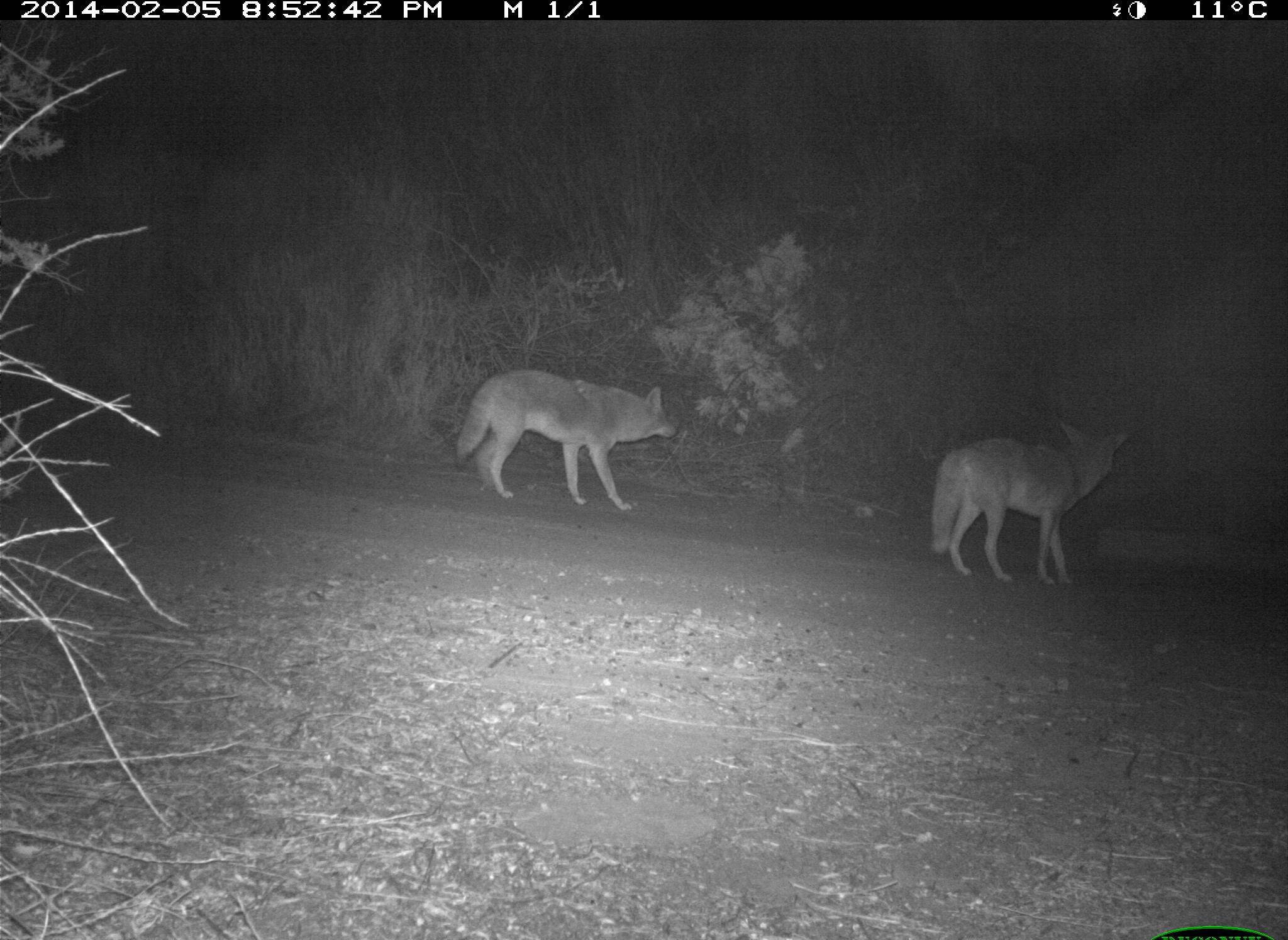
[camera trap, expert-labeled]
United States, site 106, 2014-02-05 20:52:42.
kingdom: Animalia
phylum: Chordata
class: Mammalia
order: Carnivora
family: Canidae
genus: Canis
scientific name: Canis latrans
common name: coyote